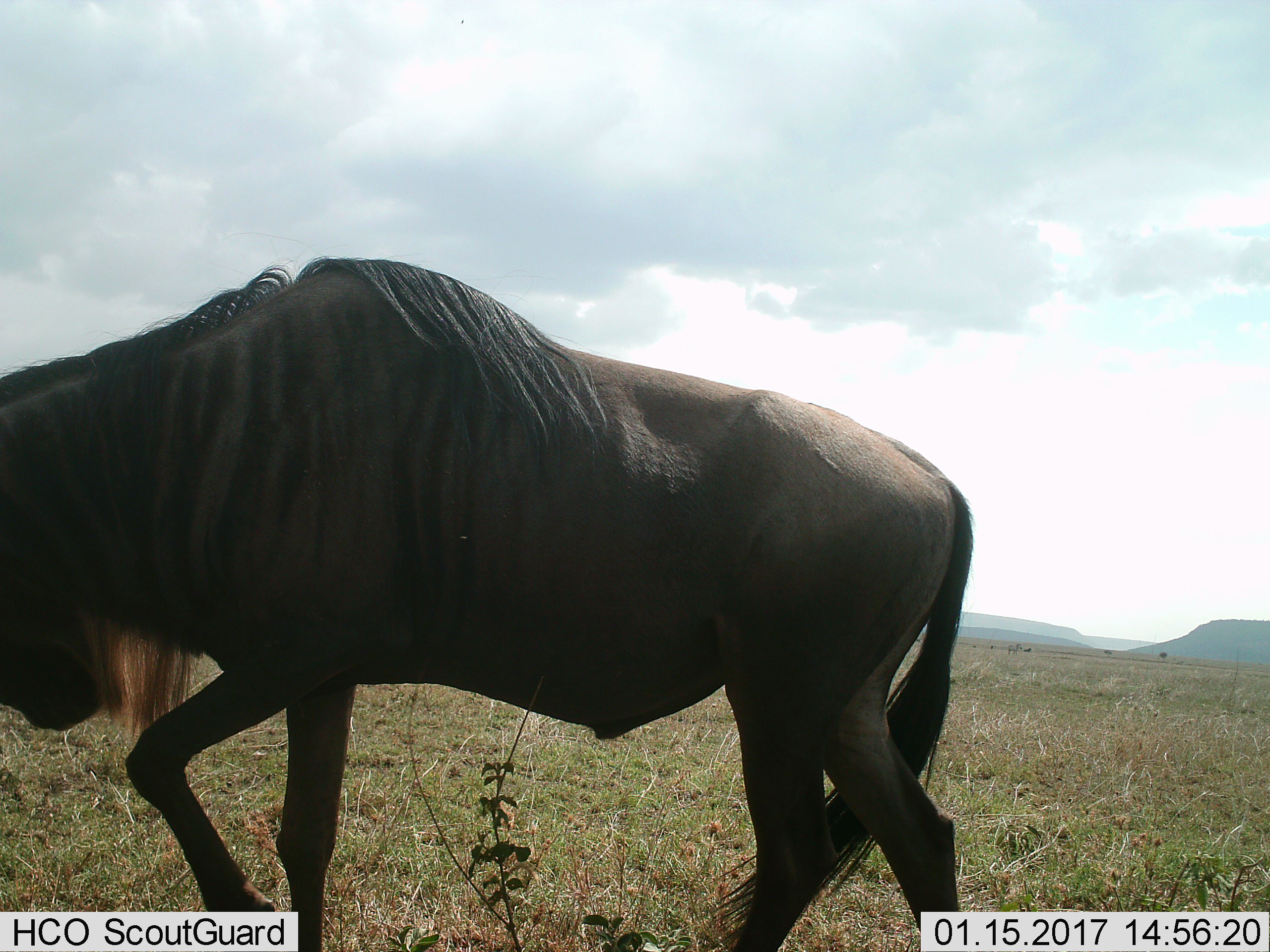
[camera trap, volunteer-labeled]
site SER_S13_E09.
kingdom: Animalia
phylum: Chordata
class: Mammalia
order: Artiodactyla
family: Bovidae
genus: Connochaetes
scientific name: Connochaetes taurinus taurinus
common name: blue wildebeest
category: wildebeestblue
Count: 1.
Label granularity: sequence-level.